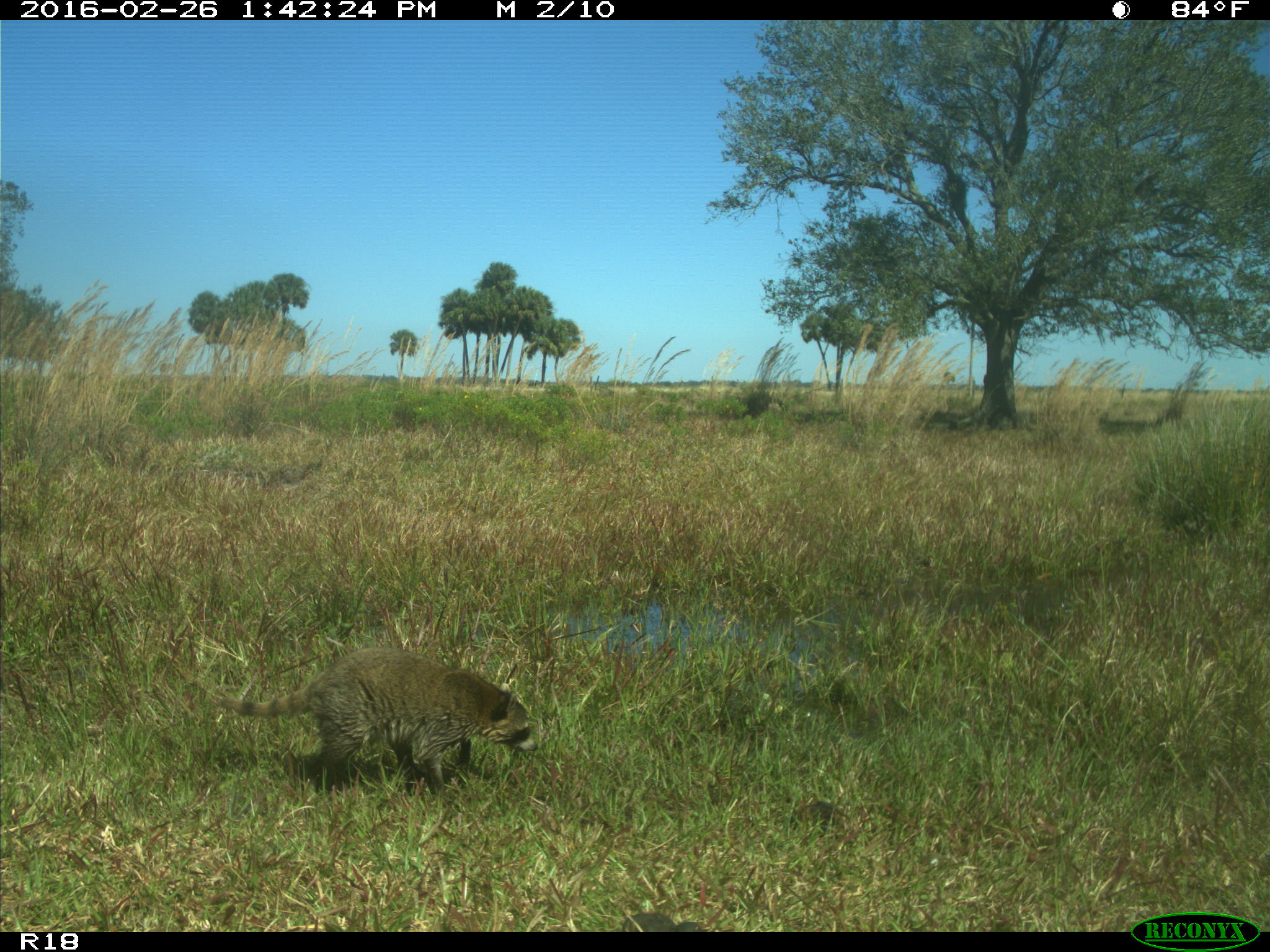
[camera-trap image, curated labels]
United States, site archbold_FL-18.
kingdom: Animalia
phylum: Chordata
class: Mammalia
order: Carnivora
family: Procyonidae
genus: Procyon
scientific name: Procyon lotor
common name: common raccoon